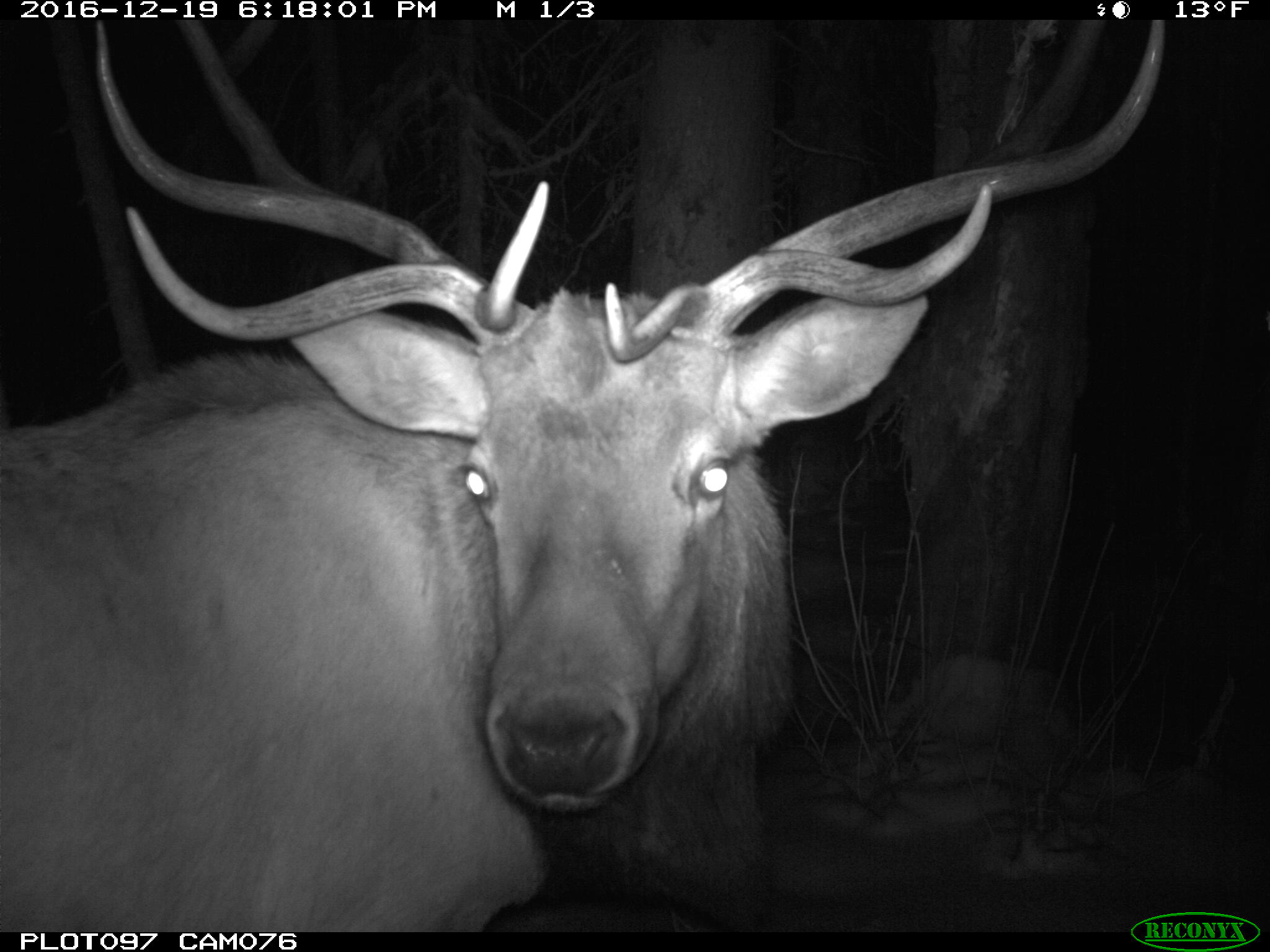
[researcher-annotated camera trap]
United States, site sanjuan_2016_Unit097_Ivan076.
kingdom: Animalia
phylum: Chordata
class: Mammalia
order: Artiodactyla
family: Cervidae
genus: Cervus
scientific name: Cervus elaphus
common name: red deer